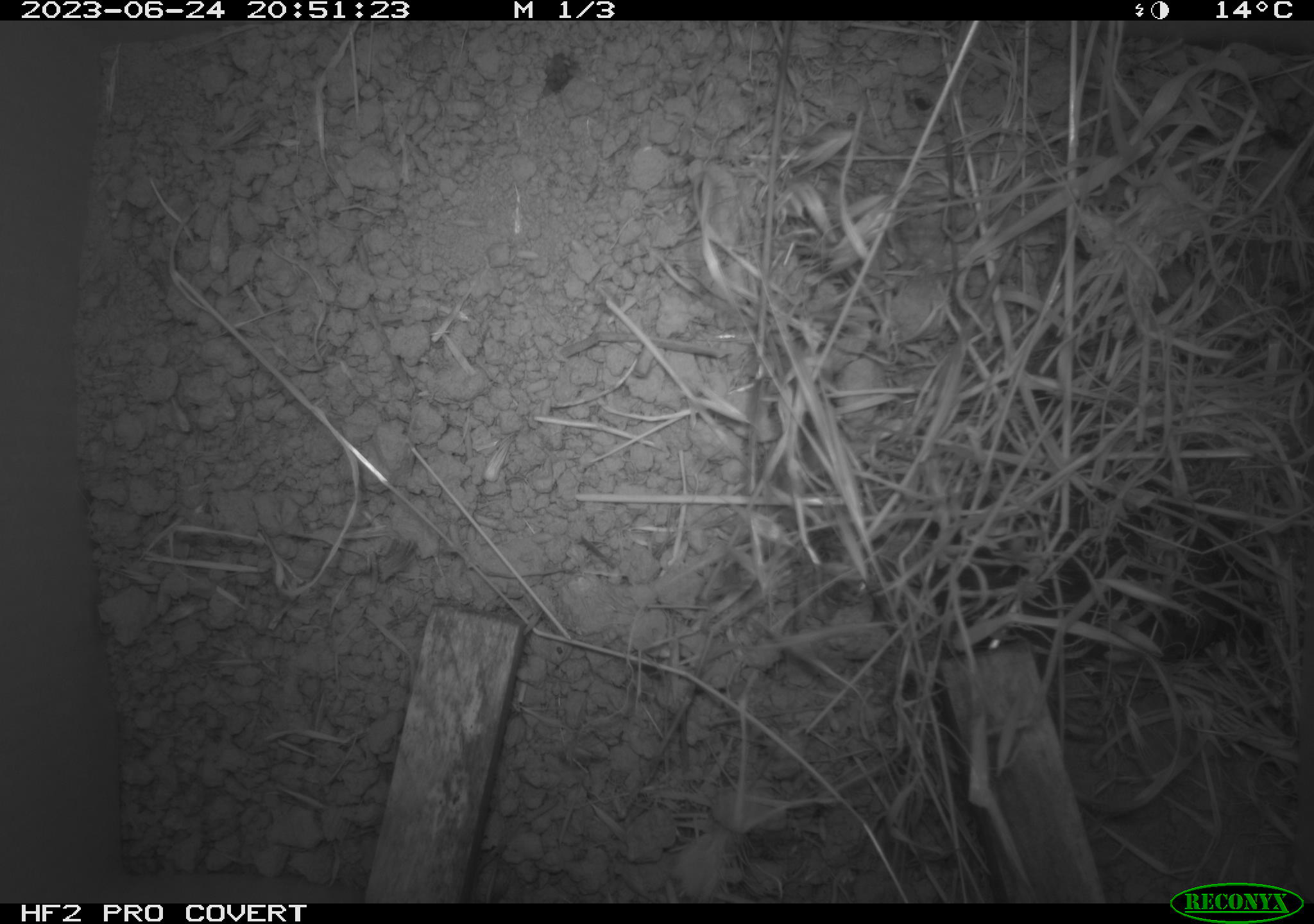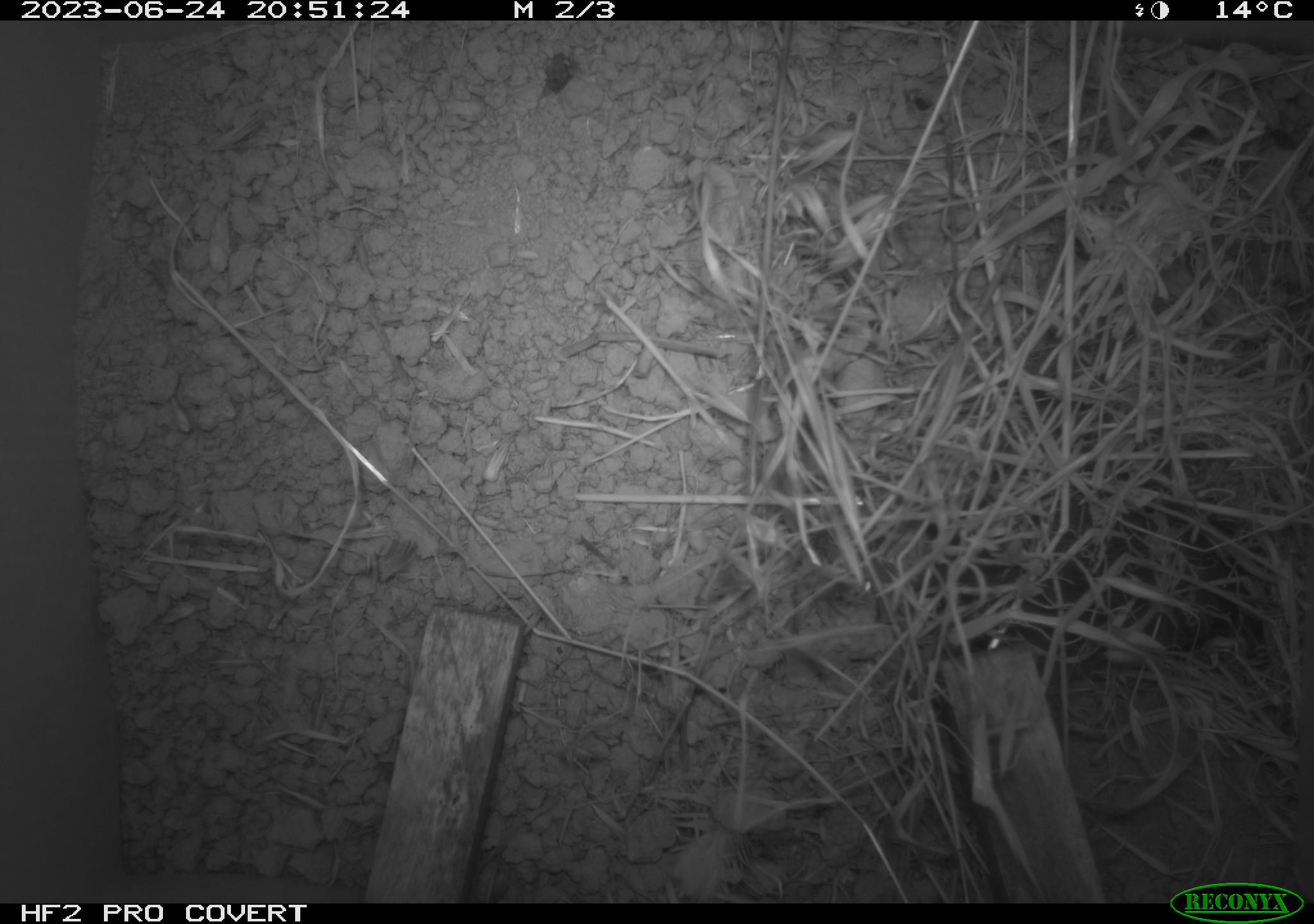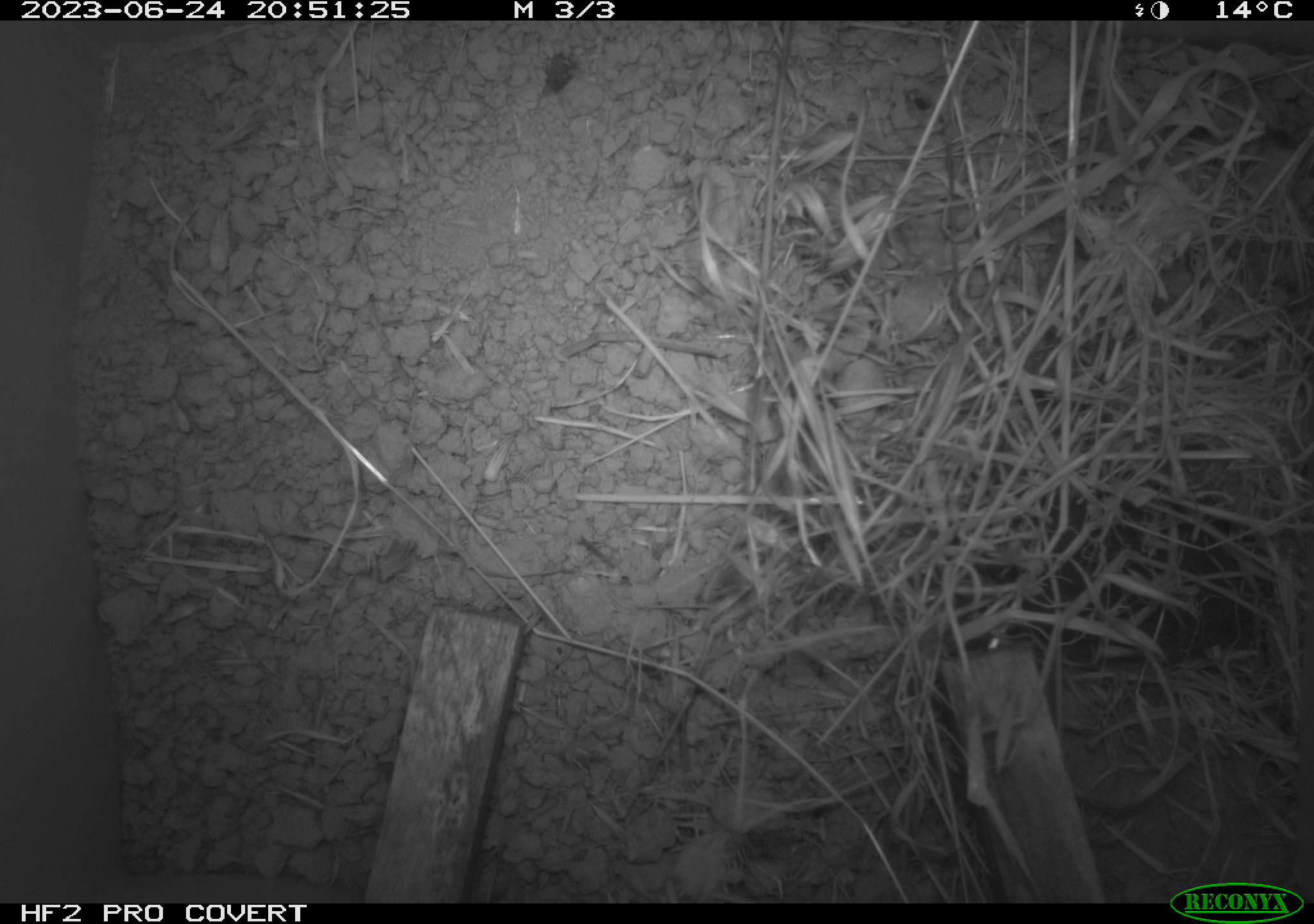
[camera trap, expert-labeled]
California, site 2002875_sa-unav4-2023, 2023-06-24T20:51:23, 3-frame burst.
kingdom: Animalia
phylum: Chordata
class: Mammalia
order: Rodentia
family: Cricetidae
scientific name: Arvicolinae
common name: voles, lemmings, and muskrats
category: arvicolinae subfamily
Arvicolinae subfamily (voles, lemmings, and muskrats) (Arvicolinae).